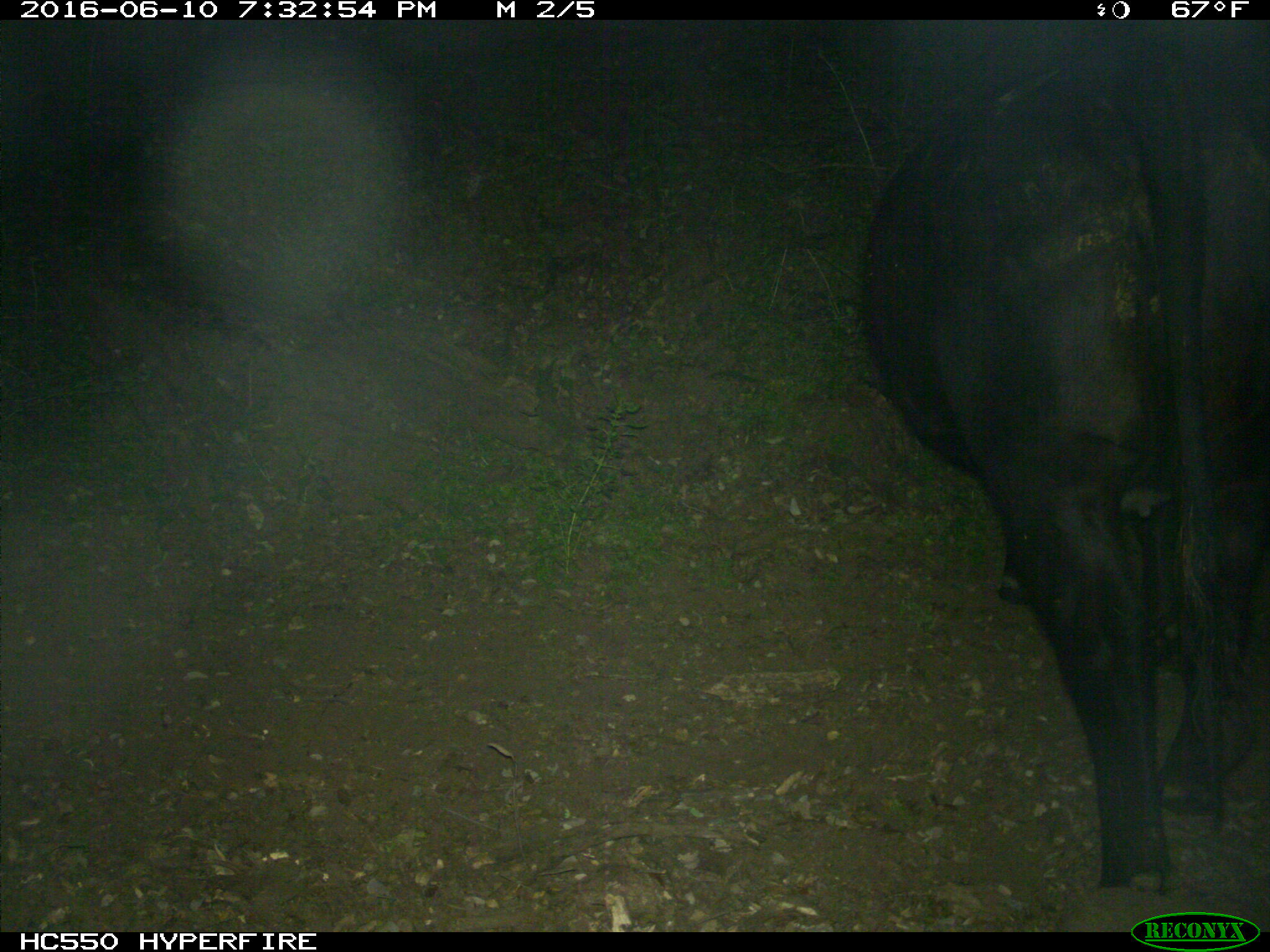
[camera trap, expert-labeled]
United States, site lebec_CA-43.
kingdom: Animalia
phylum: Chordata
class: Mammalia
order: Artiodactyla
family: Bovidae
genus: Bos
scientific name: Bos taurus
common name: domestic cow